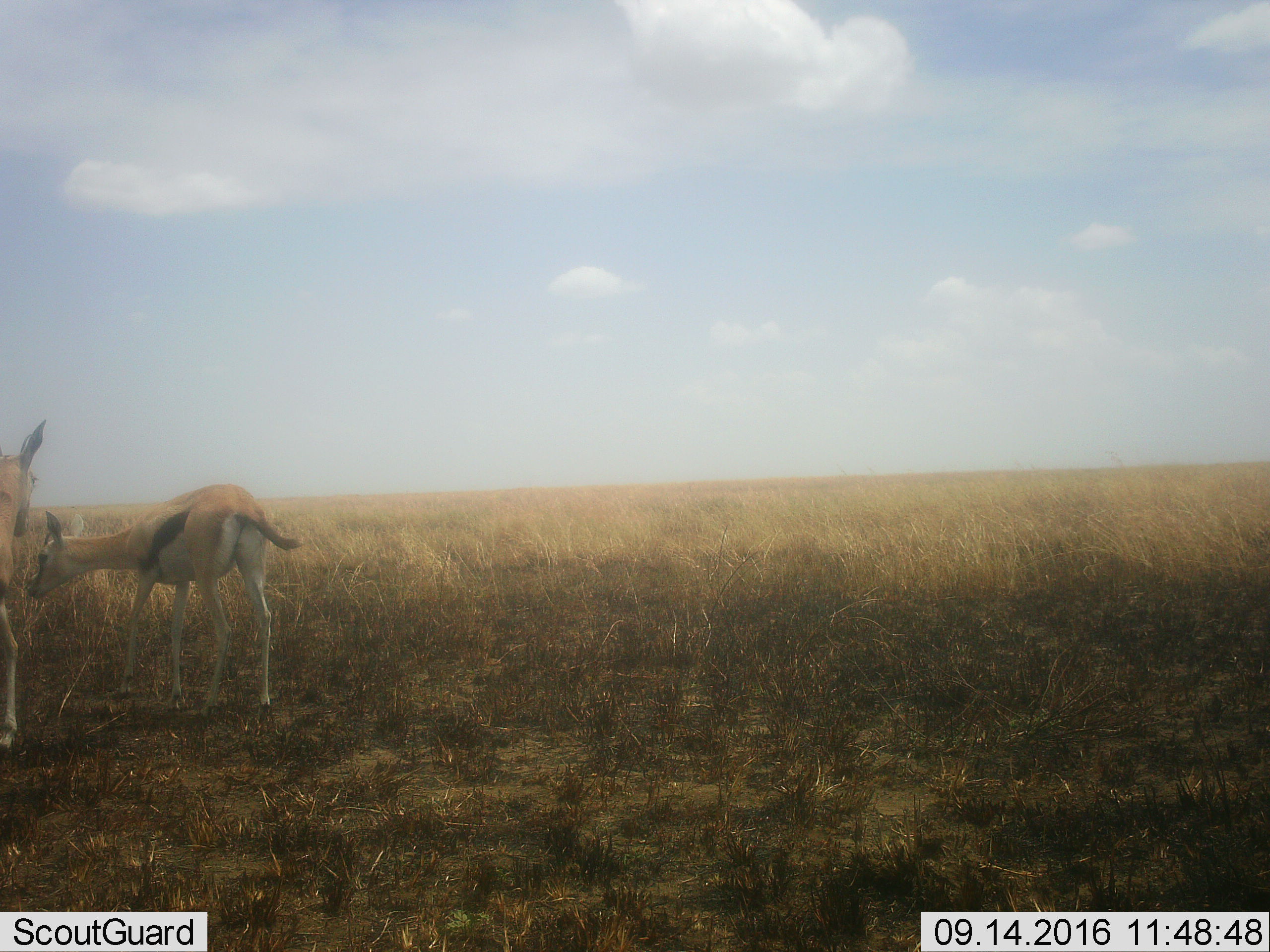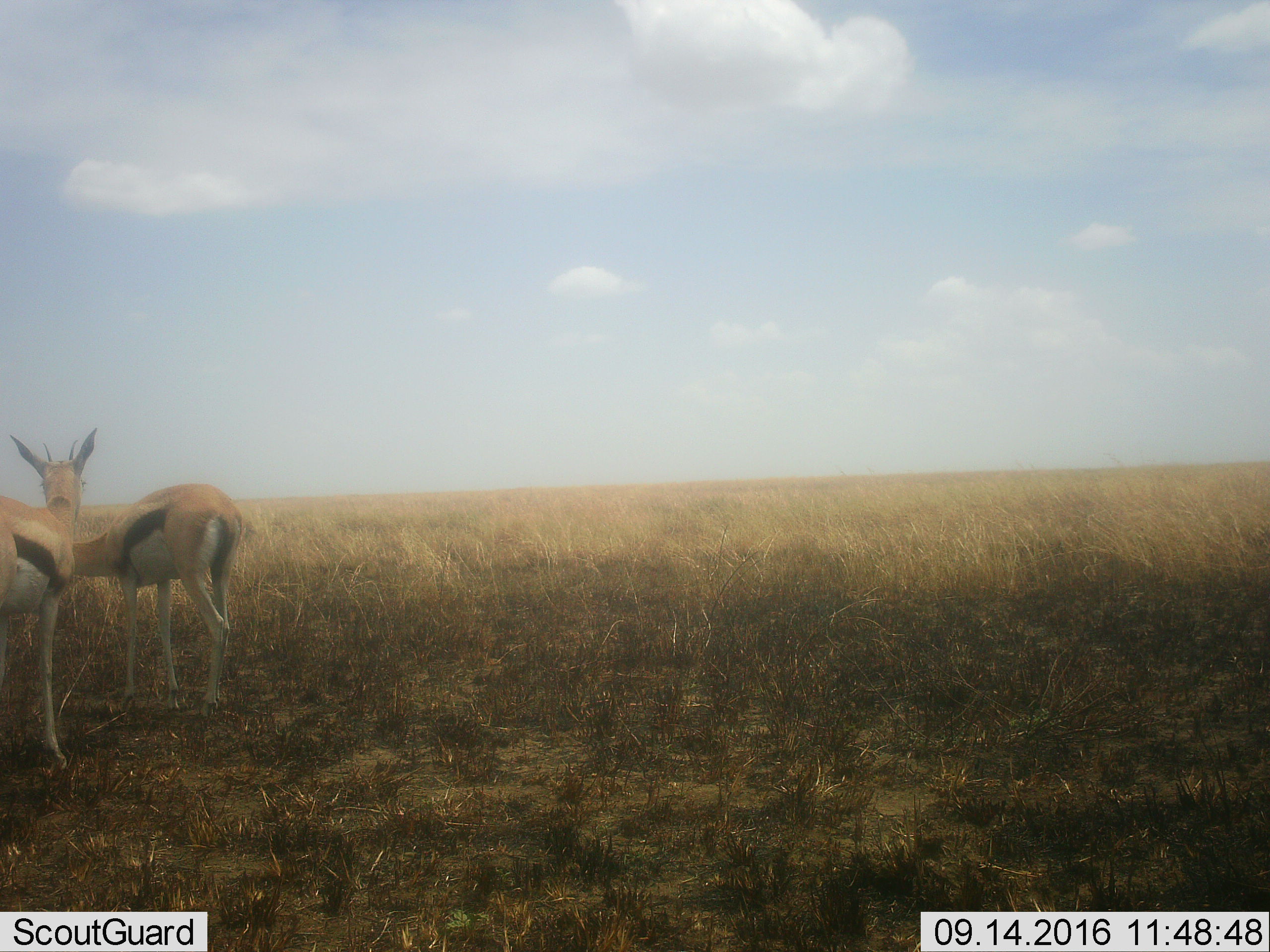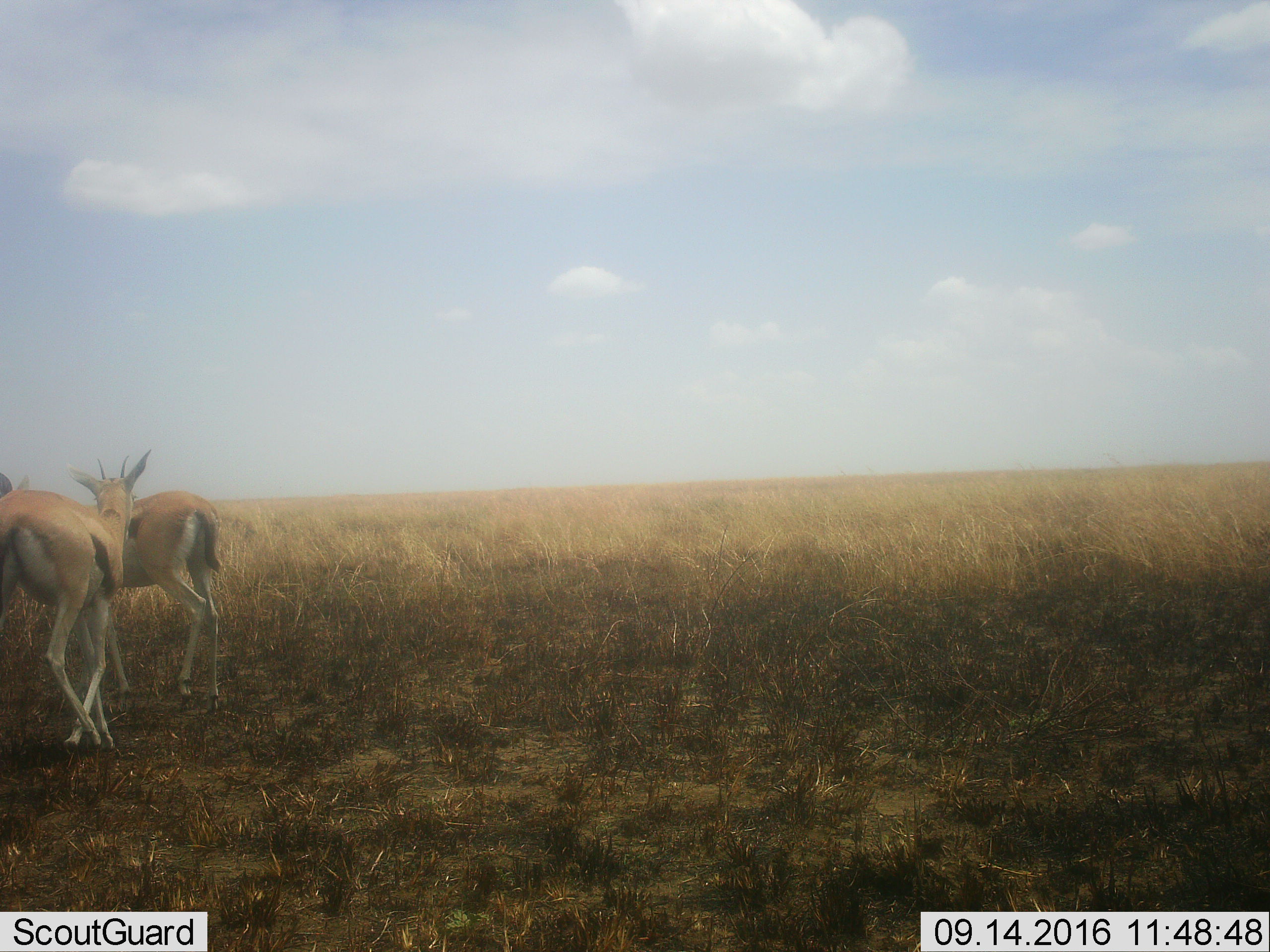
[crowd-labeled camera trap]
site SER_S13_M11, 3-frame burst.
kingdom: Animalia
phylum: Chordata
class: Mammalia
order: Artiodactyla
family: Bovidae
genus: Eudorcas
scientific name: Eudorcas thomsonii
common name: thomson's gazelle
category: gazellethomsons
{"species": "gazellethomsons (thomson's gazelle) (Eudorcas thomsonii)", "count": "2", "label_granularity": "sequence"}